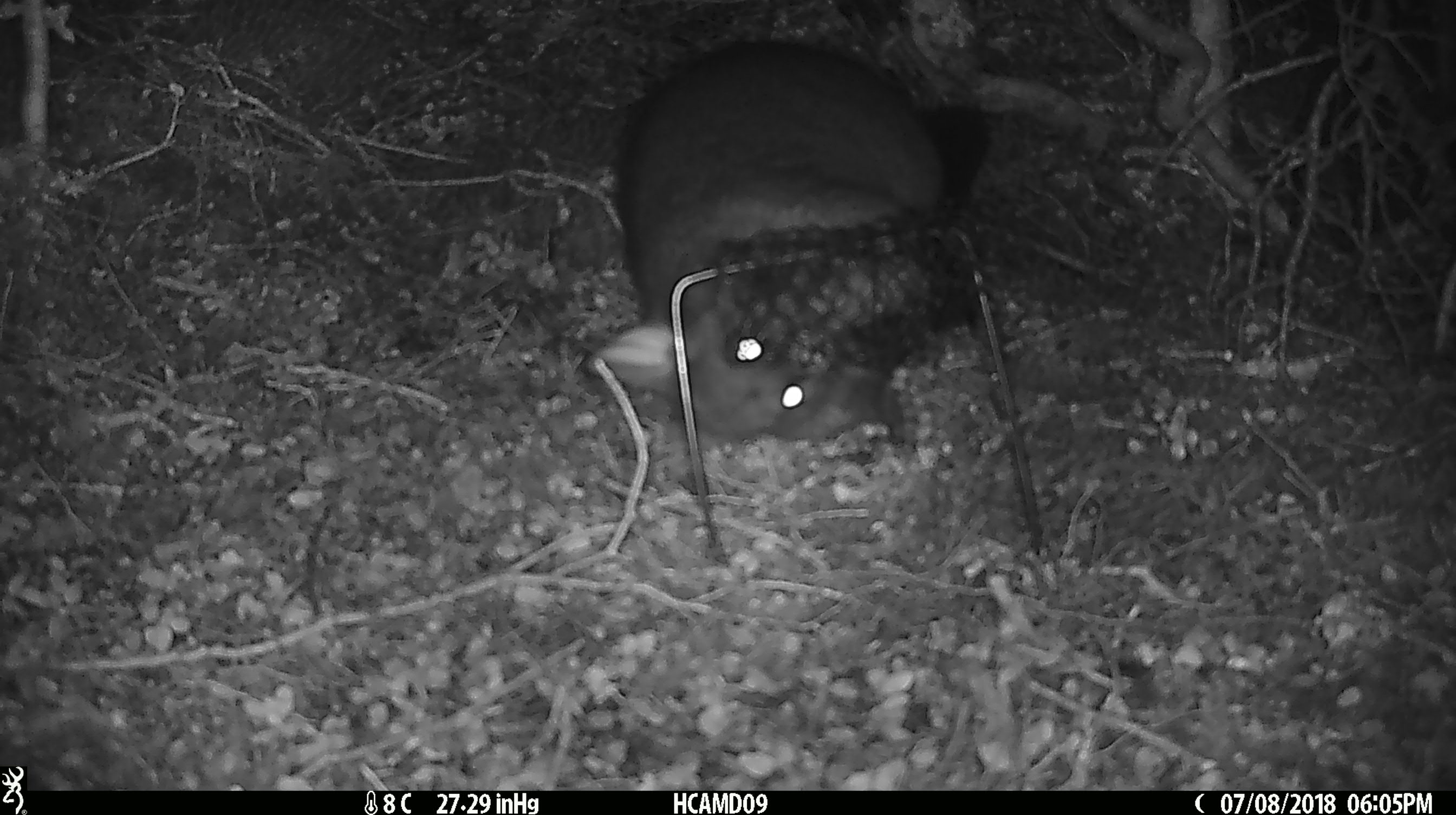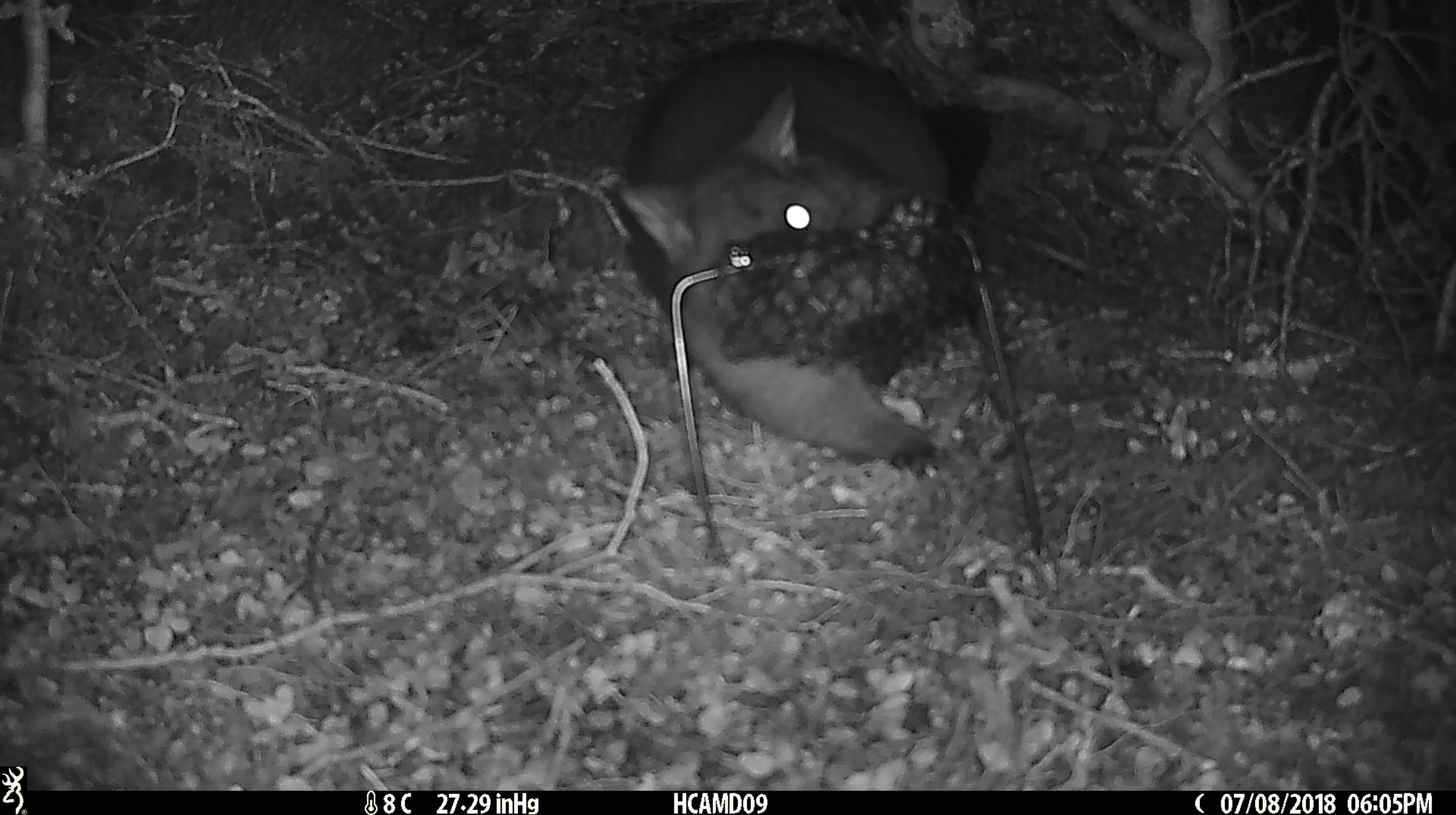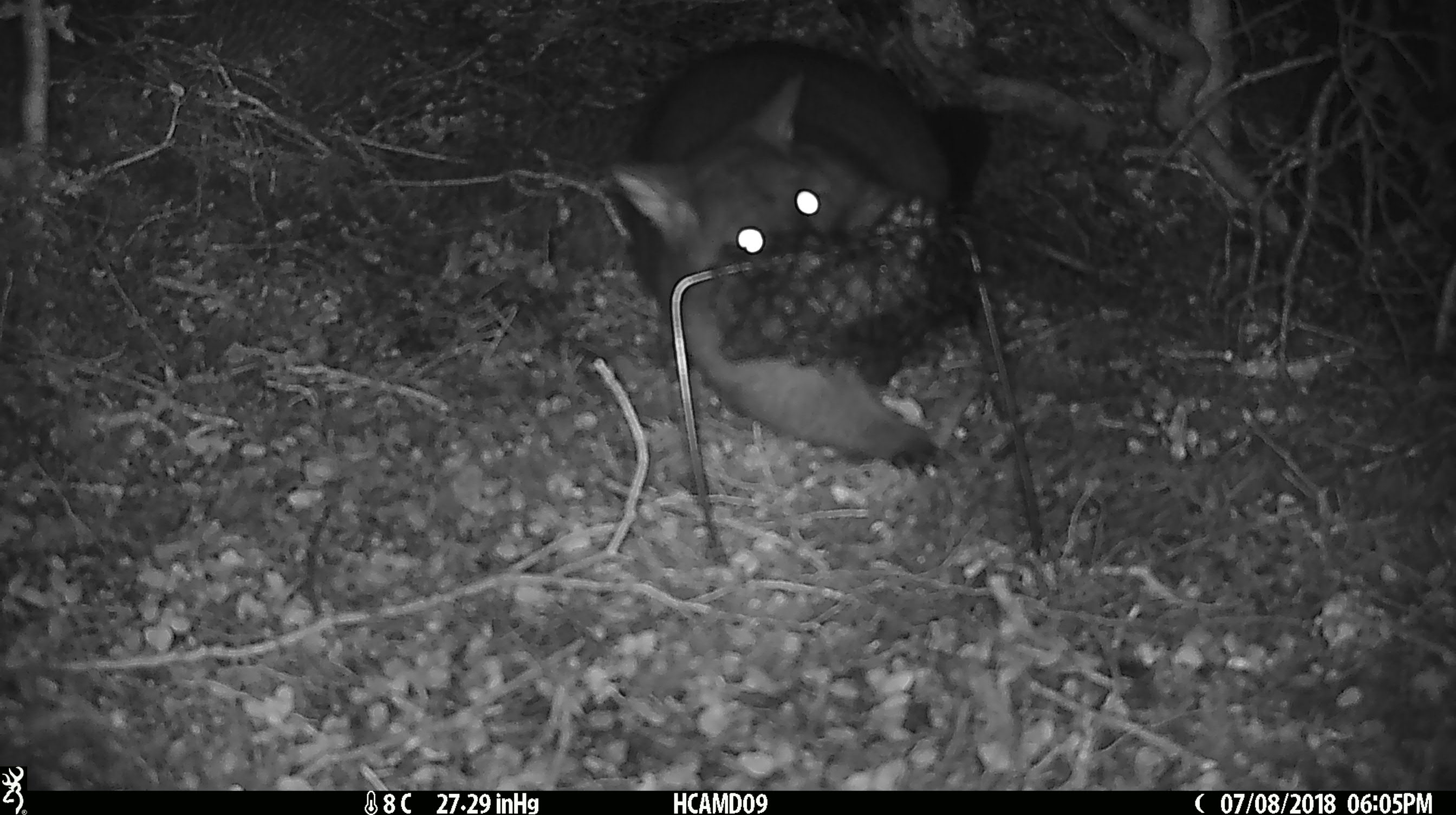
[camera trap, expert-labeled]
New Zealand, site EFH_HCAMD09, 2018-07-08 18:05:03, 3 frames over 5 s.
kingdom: Animalia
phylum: Chordata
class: Mammalia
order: Diprotodontia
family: Phalangeridae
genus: Trichosurus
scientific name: Trichosurus vulpecula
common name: common brushtail possum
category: possum